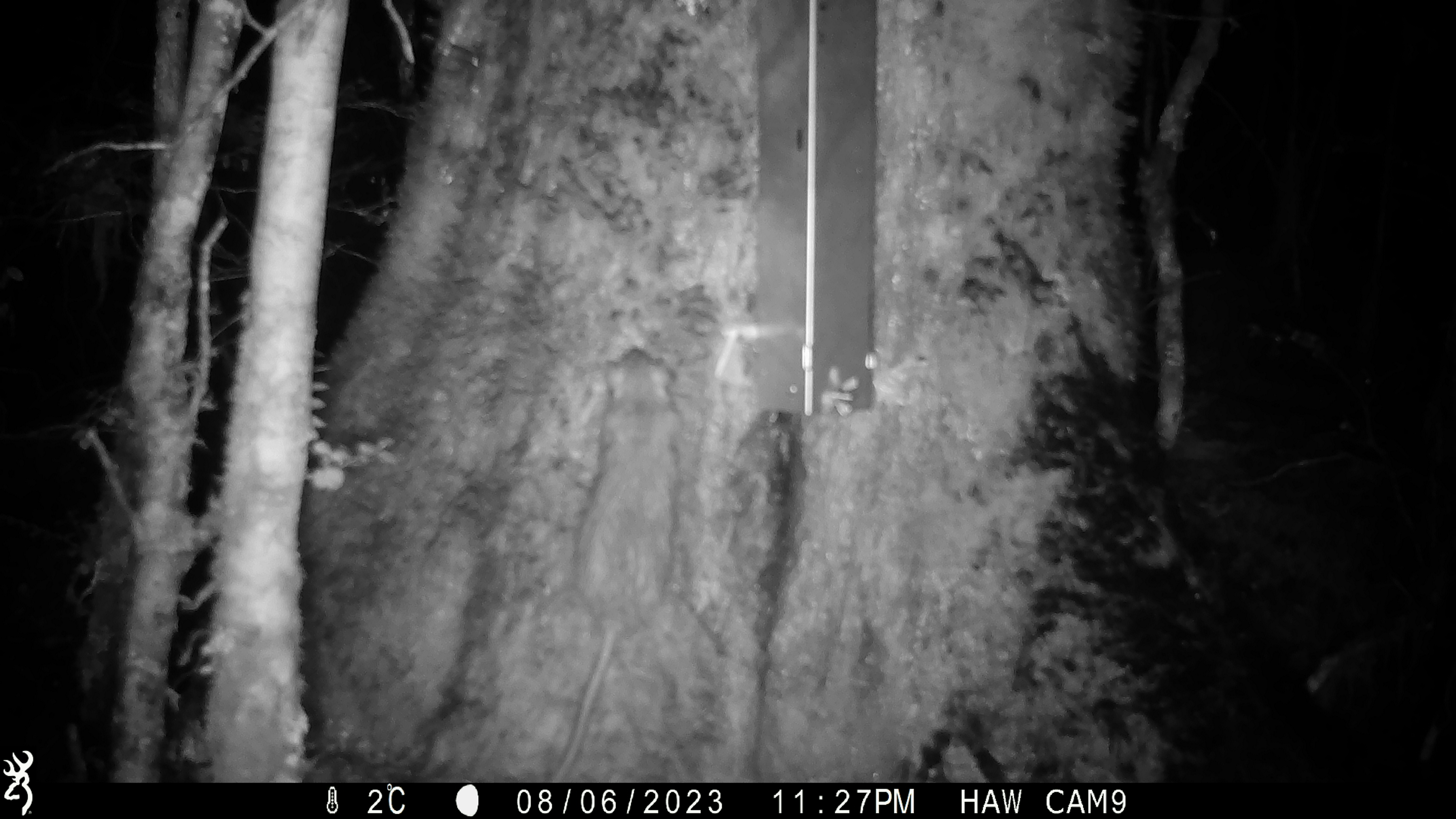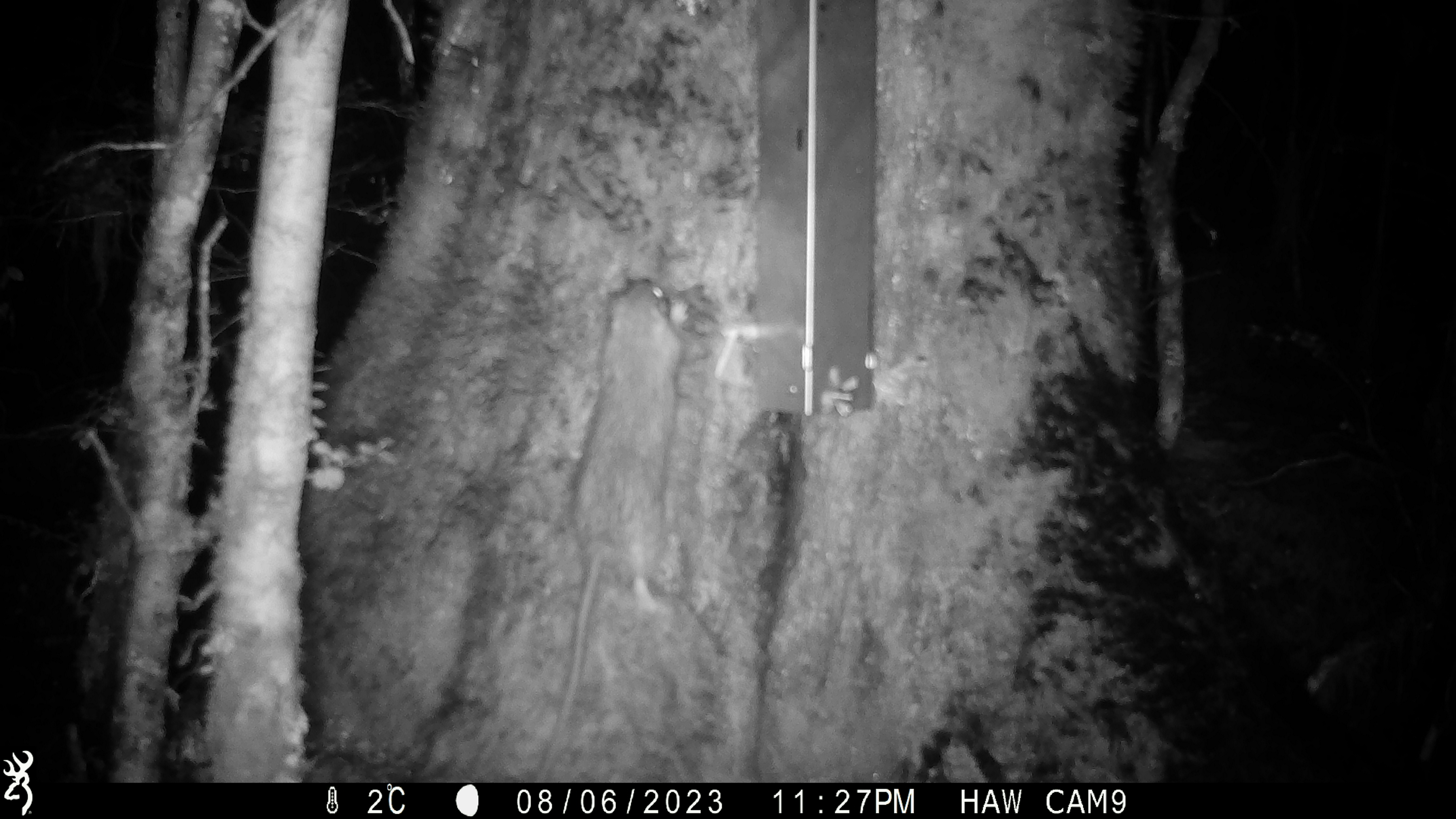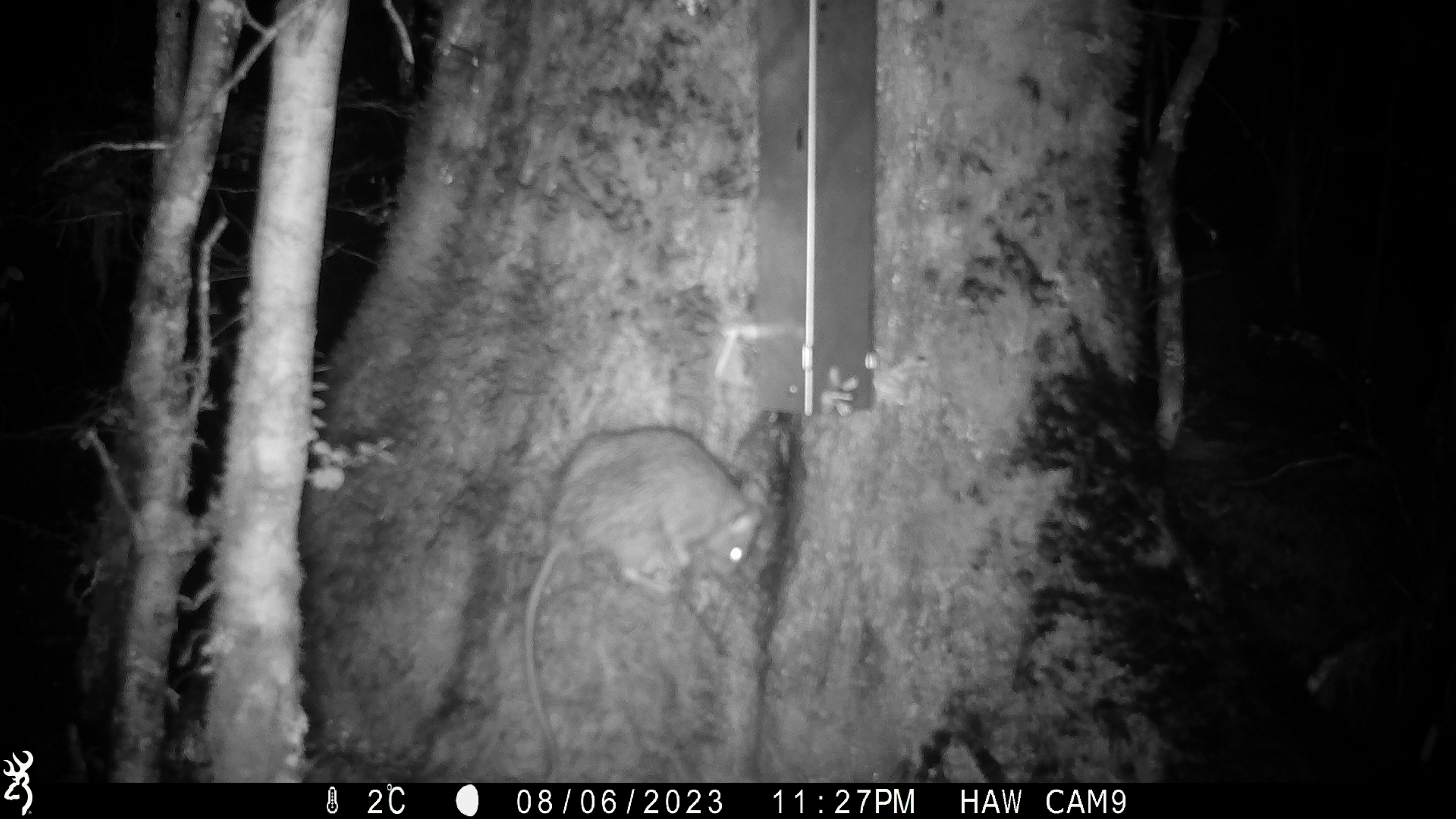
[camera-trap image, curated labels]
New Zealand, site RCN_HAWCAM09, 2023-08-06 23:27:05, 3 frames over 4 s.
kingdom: Animalia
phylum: Chordata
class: Mammalia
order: Rodentia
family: Muridae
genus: Rattus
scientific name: Rattus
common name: rat